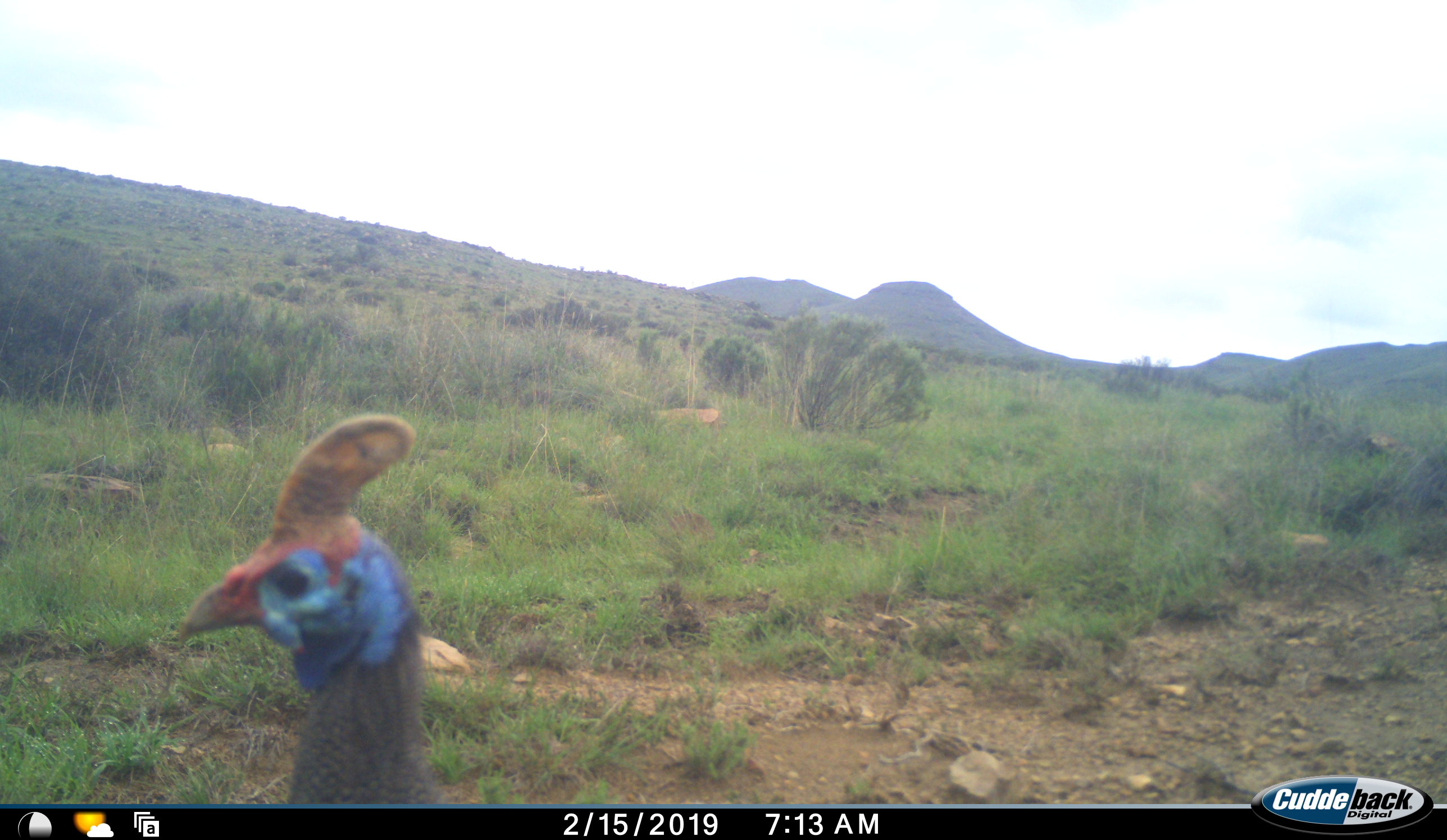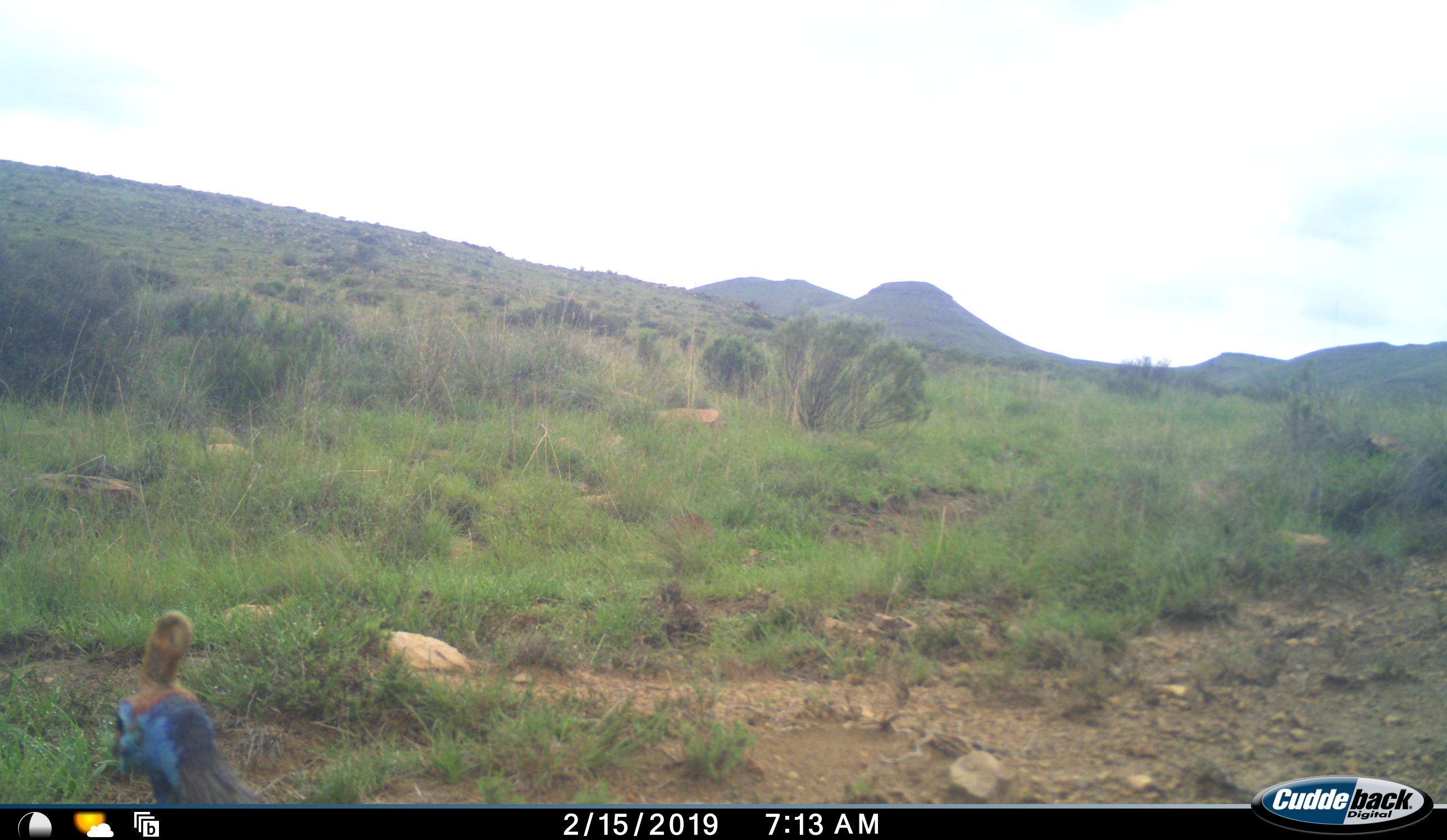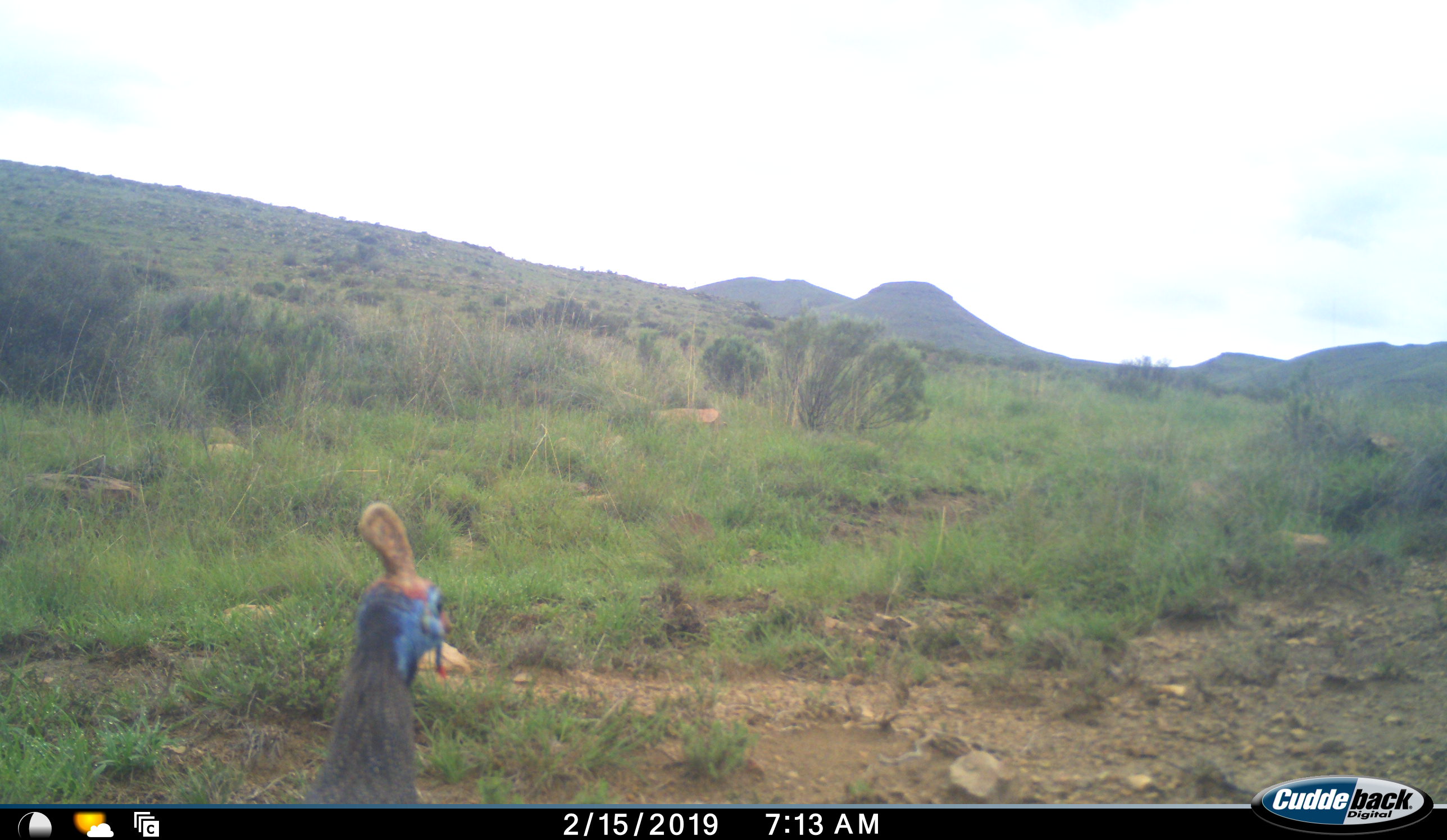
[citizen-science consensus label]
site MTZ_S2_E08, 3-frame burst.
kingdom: Animalia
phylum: Chordata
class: Aves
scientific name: Aves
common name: bird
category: birdother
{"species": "birdother (bird) (Aves)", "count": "1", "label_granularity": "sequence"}